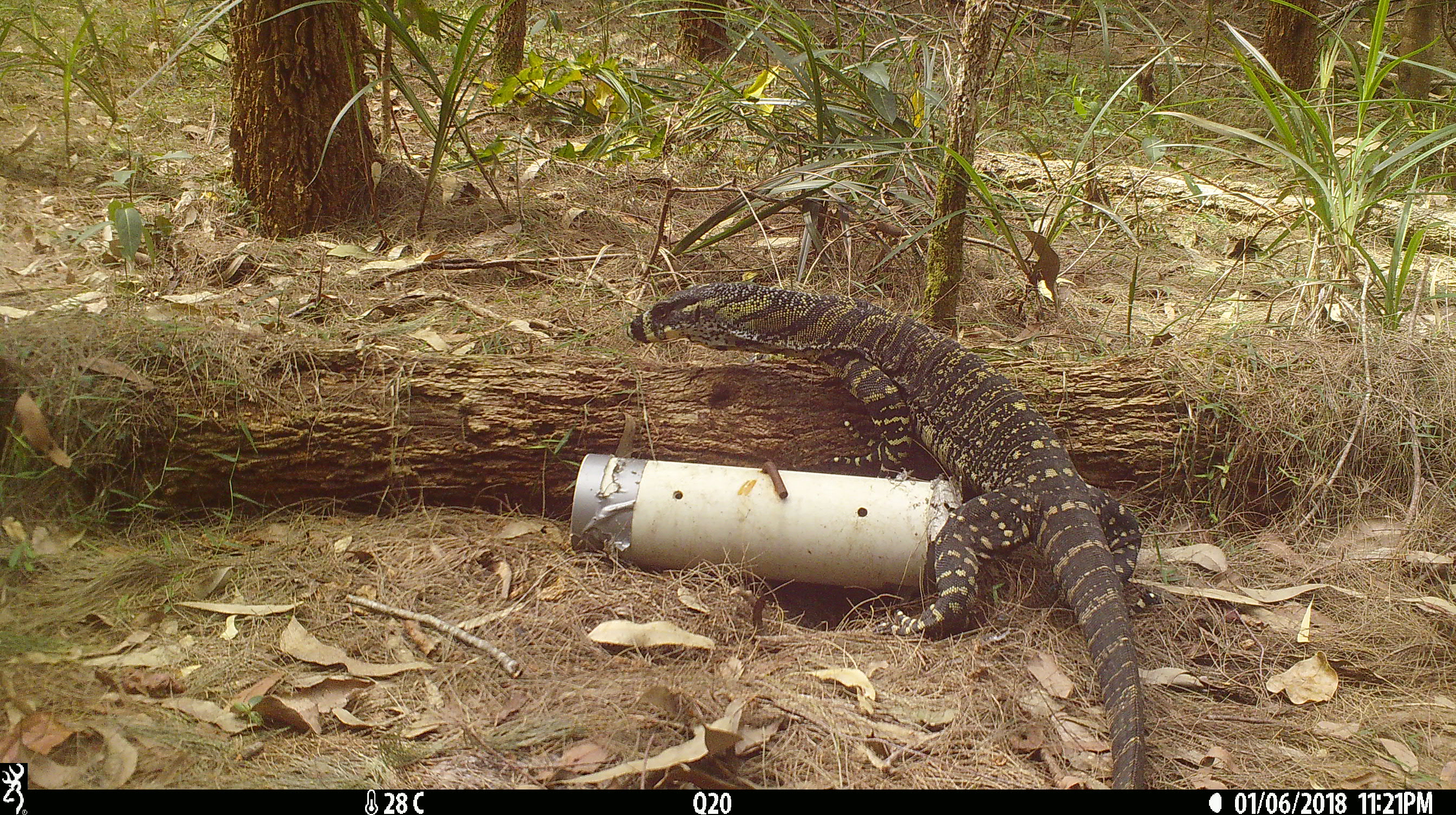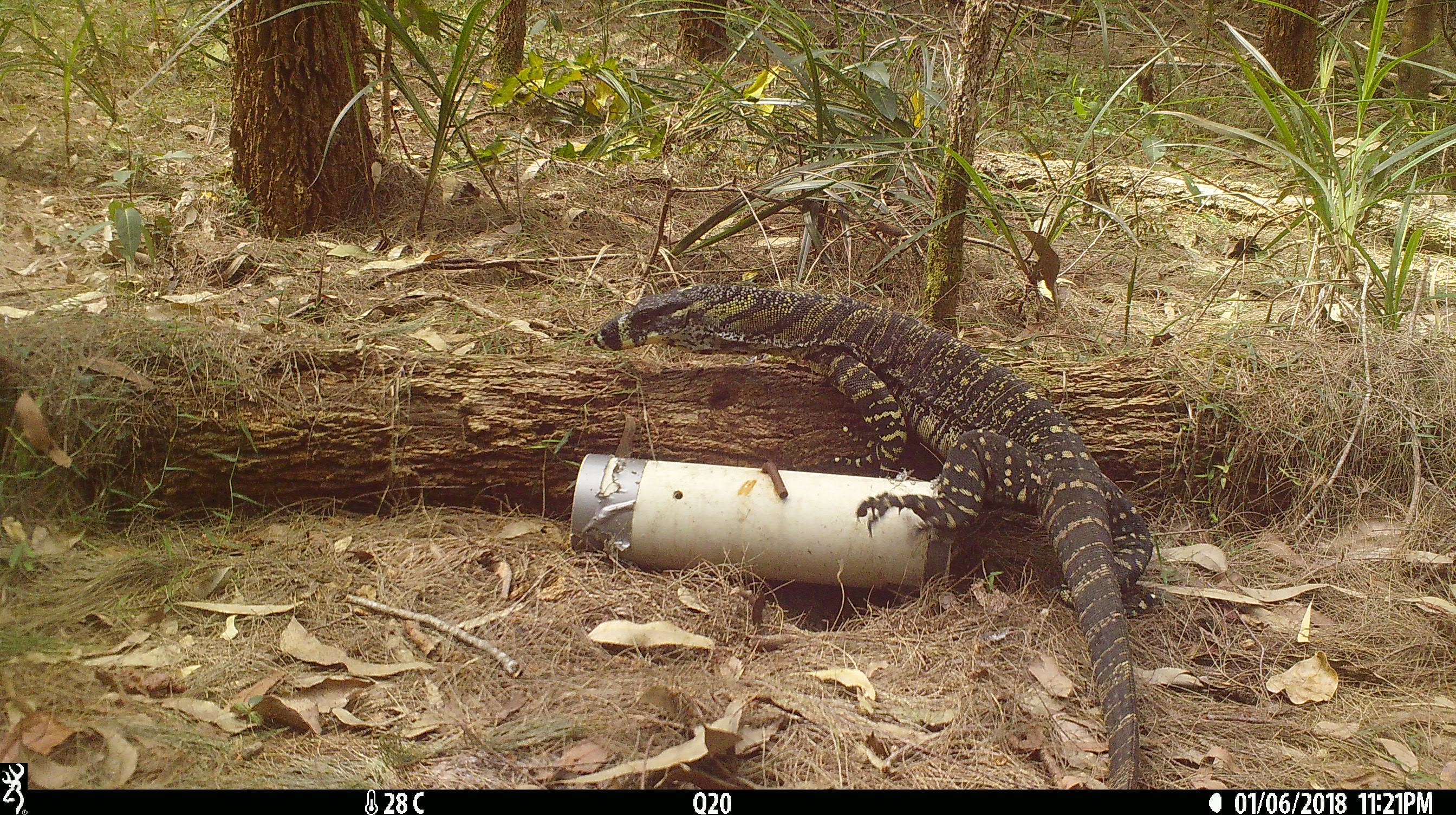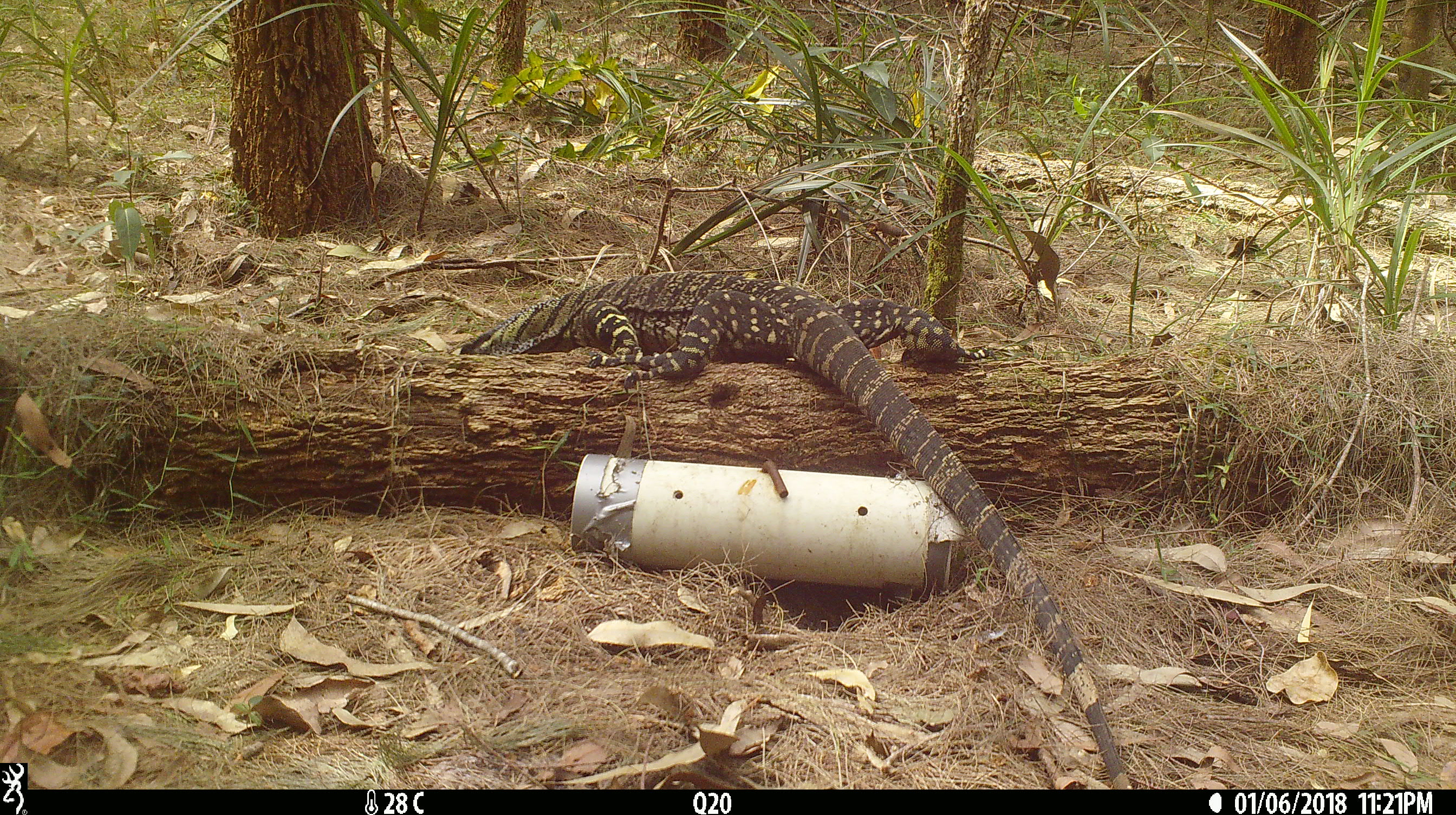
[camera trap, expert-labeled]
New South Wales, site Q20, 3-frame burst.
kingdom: Animalia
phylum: Chordata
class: Reptilia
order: Squamata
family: Varanidae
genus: Varanus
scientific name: Varanus varius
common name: lace monitor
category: goanna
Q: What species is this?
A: Goanna (lace monitor) (Varanus varius).